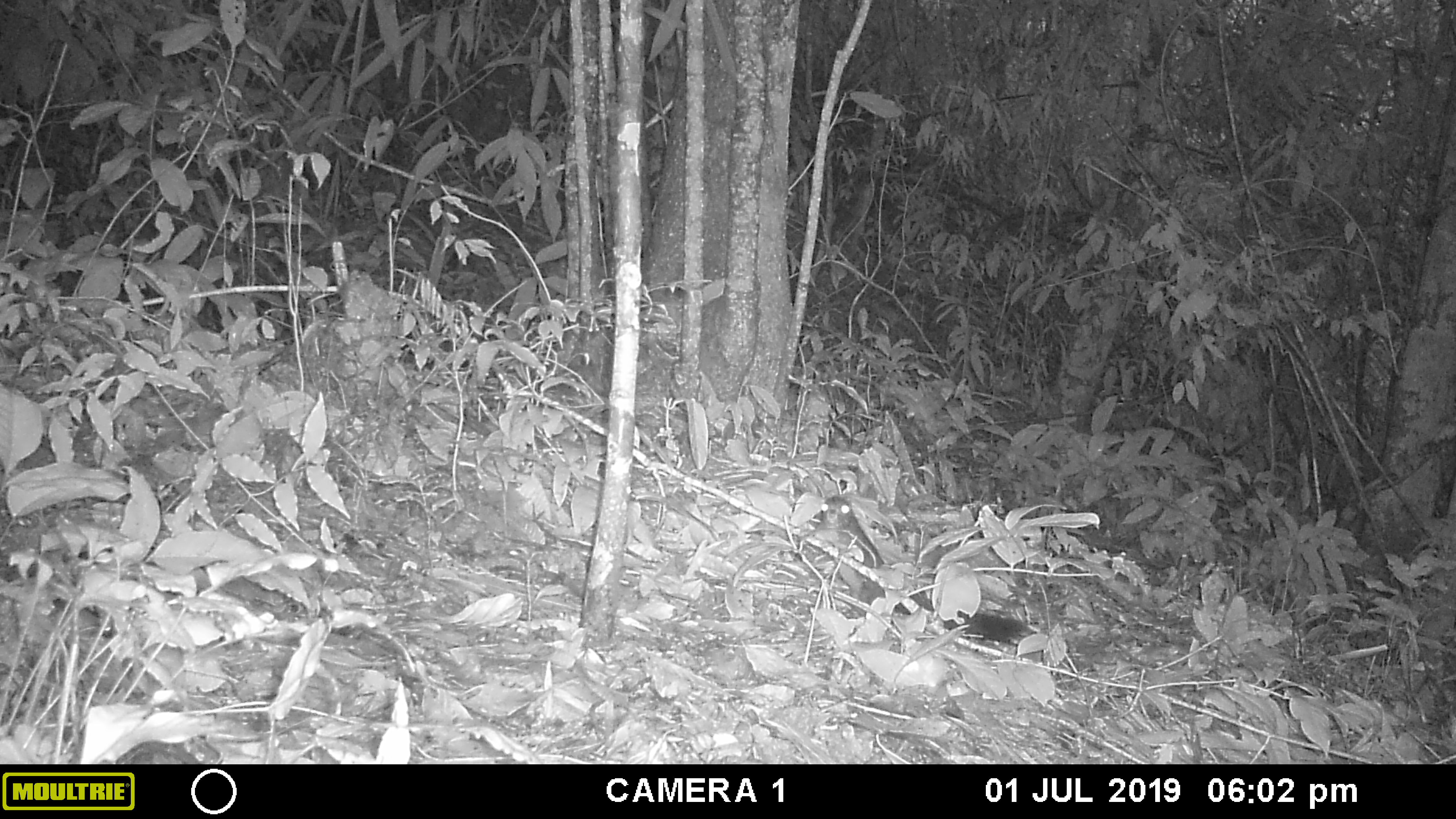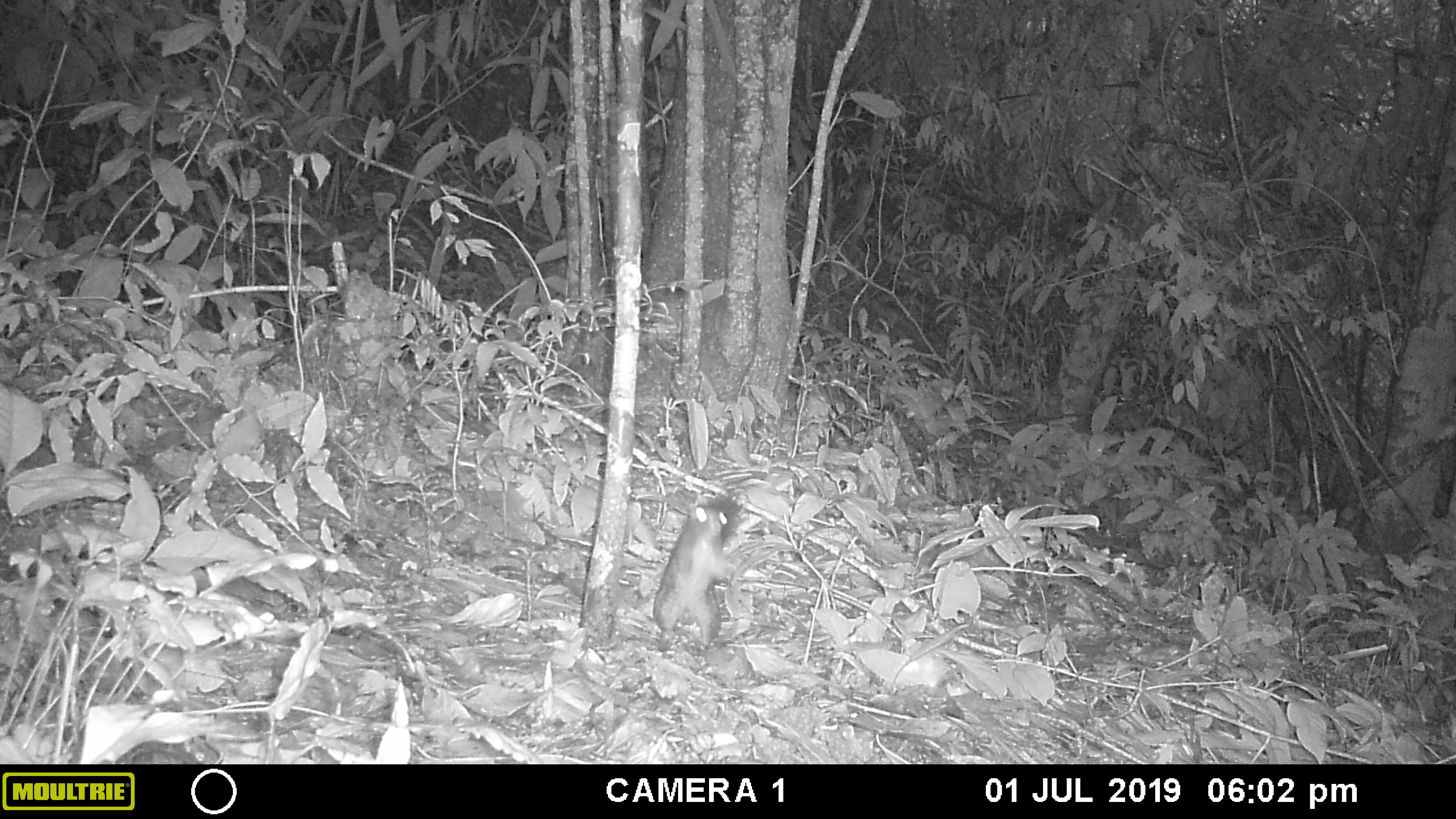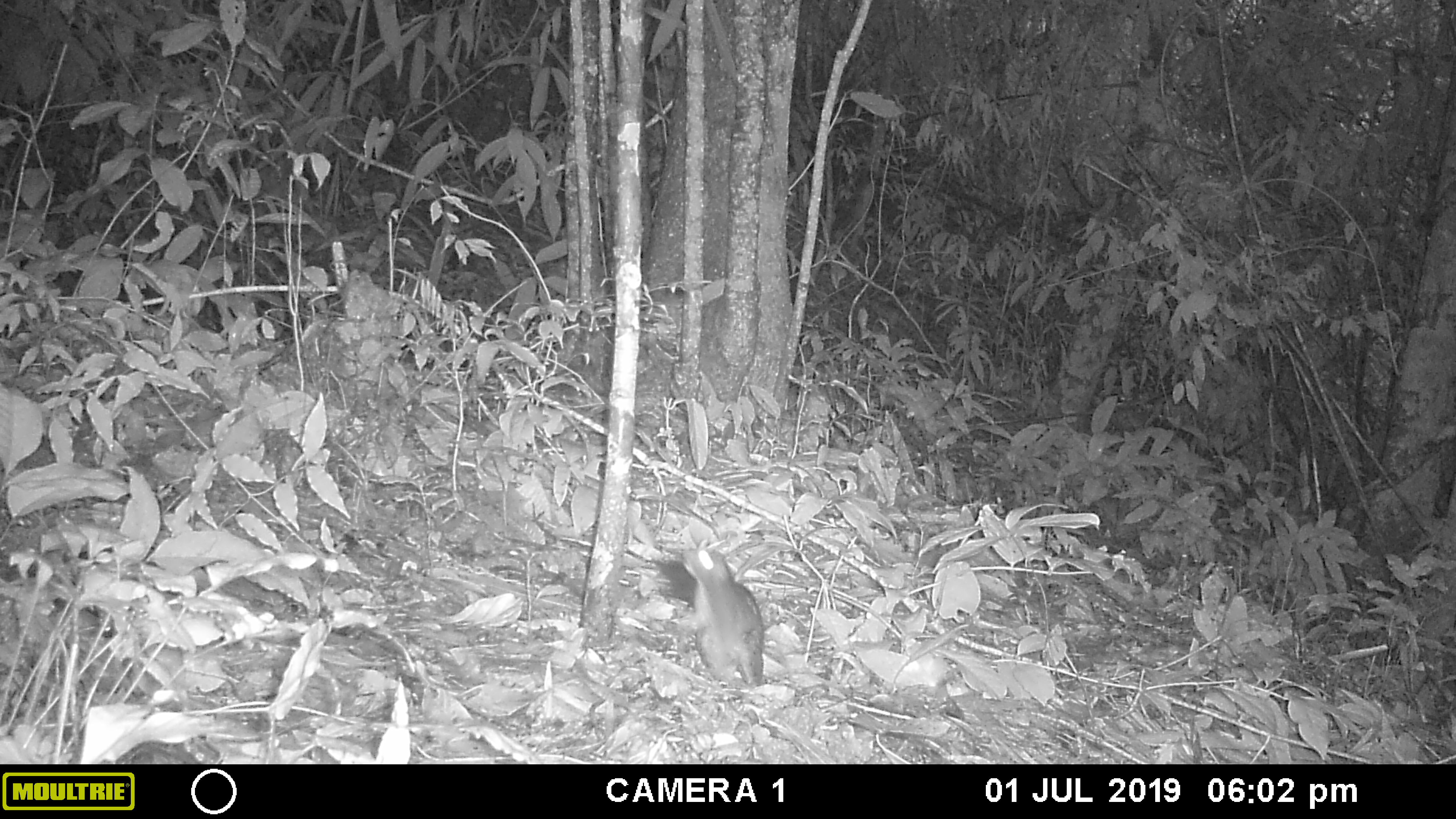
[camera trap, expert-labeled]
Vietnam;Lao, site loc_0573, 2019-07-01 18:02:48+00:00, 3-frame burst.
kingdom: Animalia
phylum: Chordata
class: Mammalia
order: Rodentia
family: Sciuridae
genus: Sciurus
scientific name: Sciurus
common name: squirrel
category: unidentified squirrel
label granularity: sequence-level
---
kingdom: Animalia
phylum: Arthropoda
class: Insecta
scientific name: Insecta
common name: insect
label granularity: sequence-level